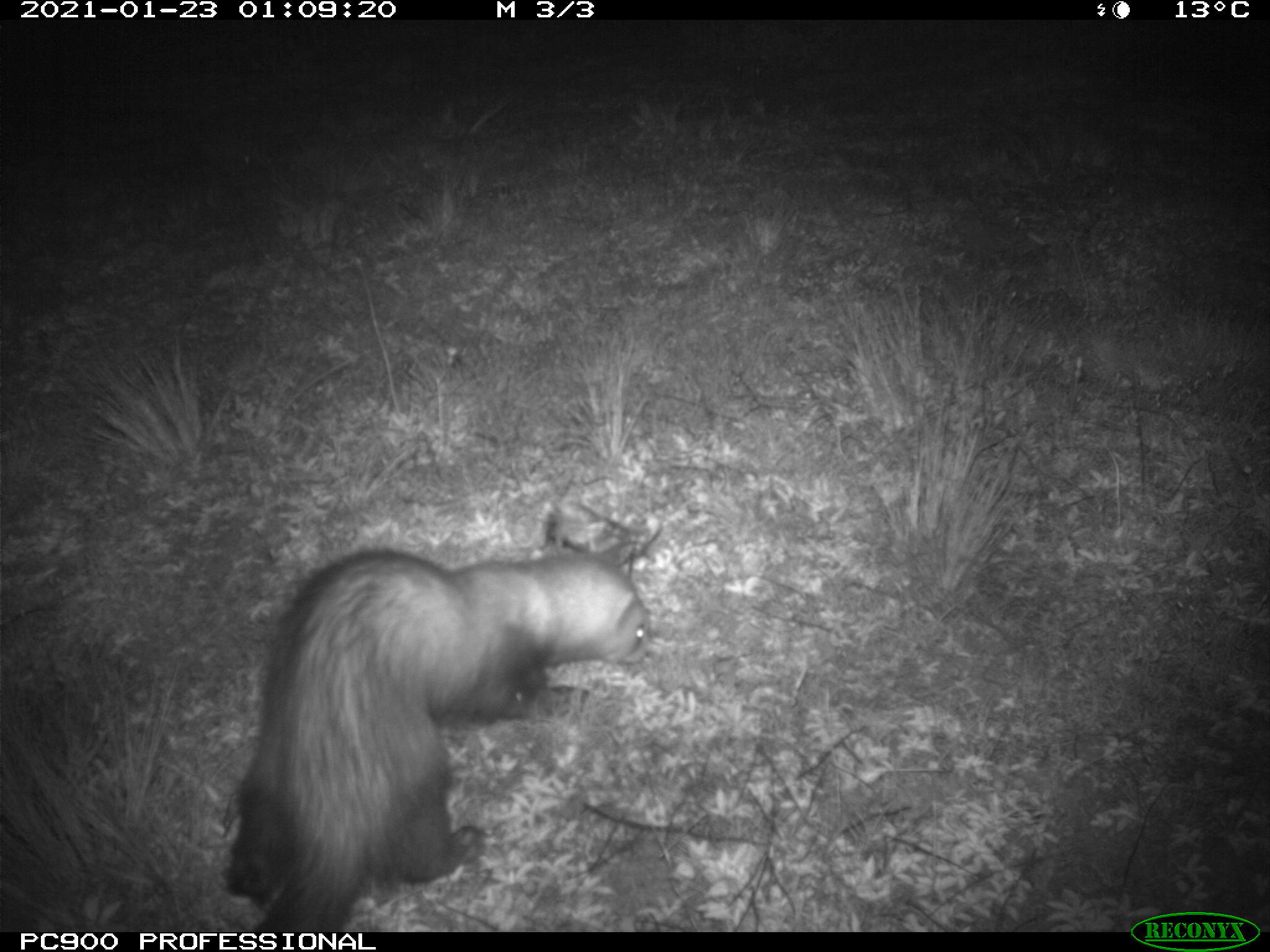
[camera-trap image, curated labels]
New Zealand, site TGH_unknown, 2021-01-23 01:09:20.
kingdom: Animalia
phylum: Chordata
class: Mammalia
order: Carnivora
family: Mustelidae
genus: Mustela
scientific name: Mustela furo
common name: ferret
Ferret (Mustela furo).